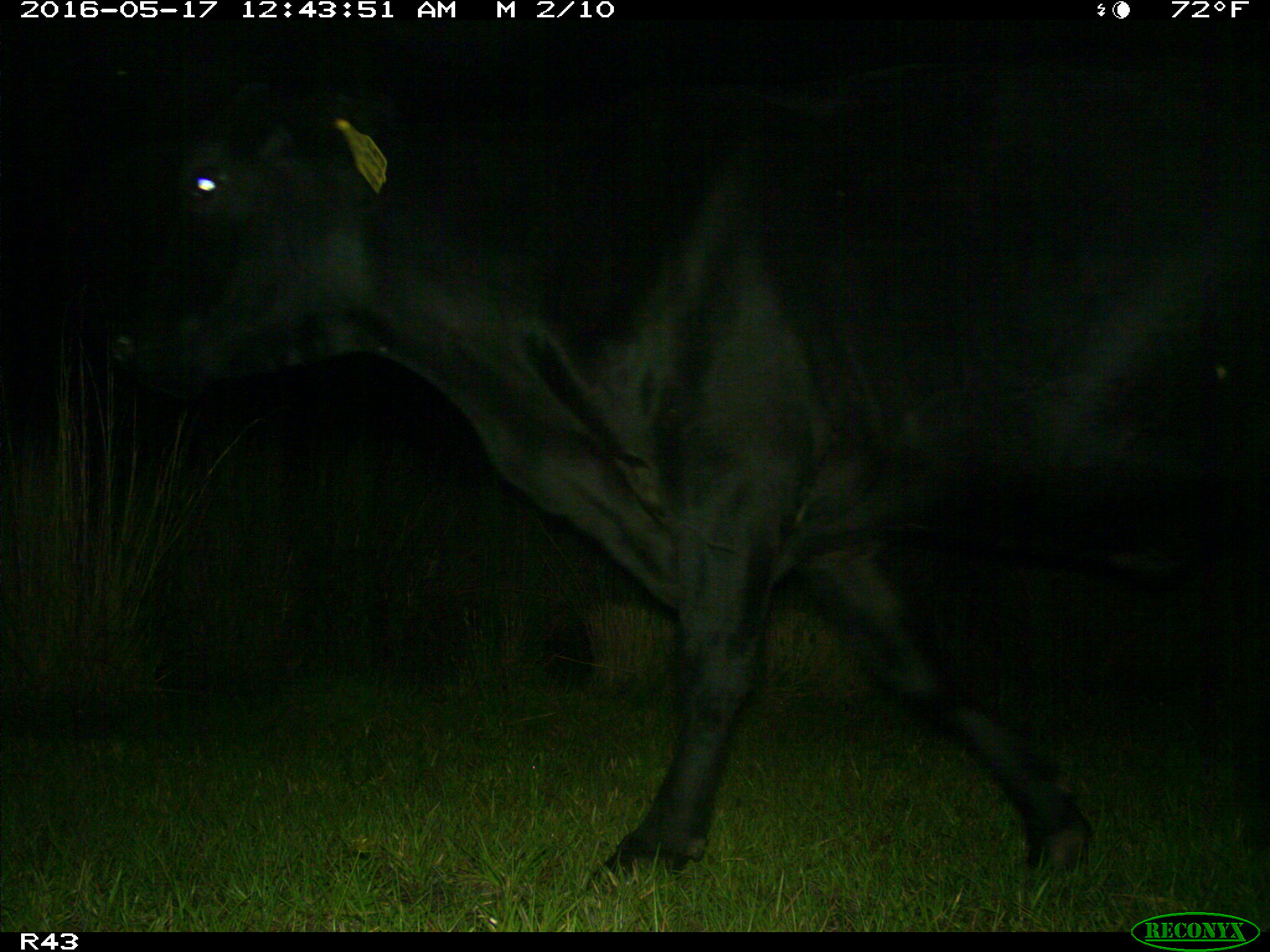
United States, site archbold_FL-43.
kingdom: Animalia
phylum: Chordata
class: Mammalia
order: Artiodactyla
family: Bovidae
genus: Bos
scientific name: Bos taurus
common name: domestic cow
Bos taurus (domestic cow).